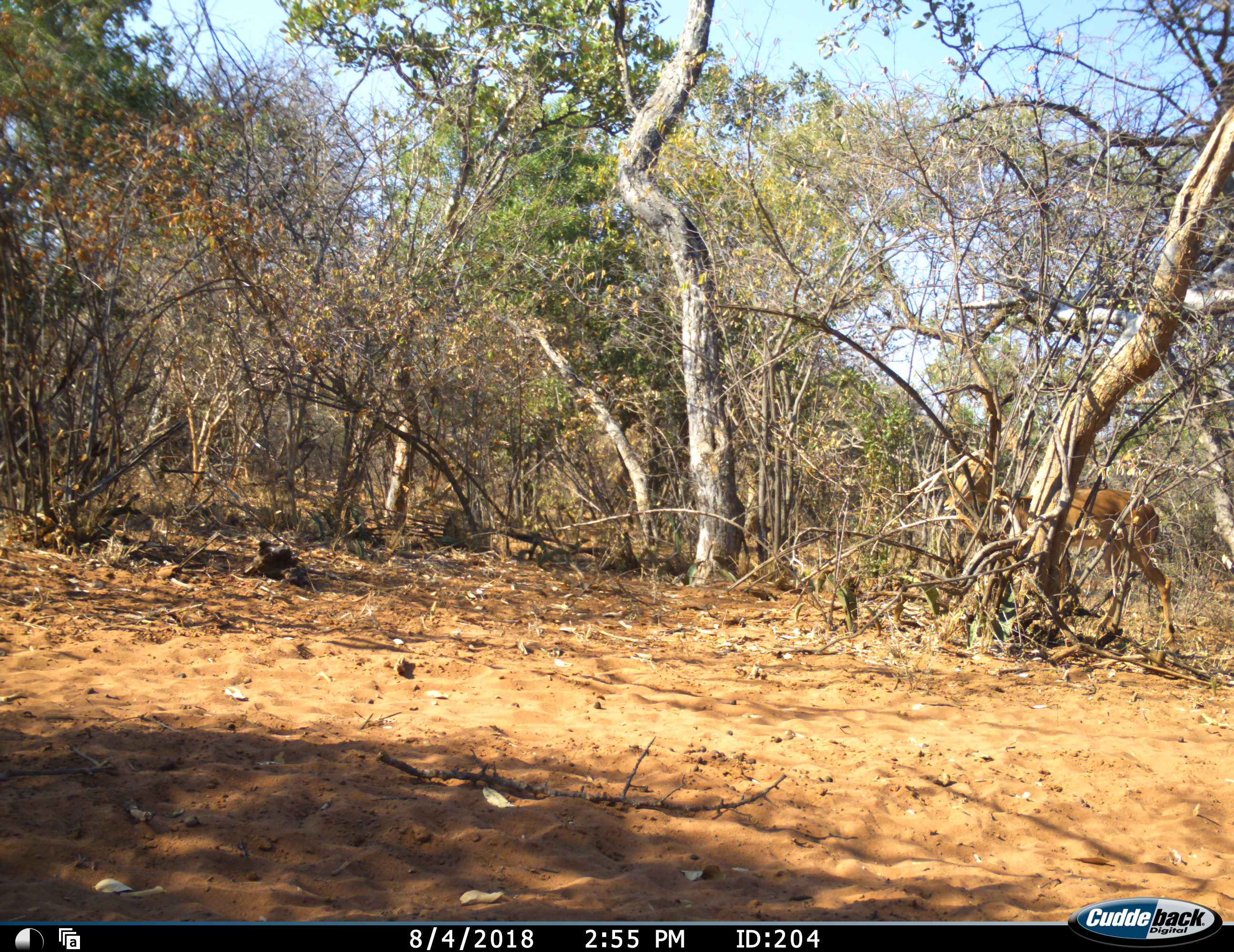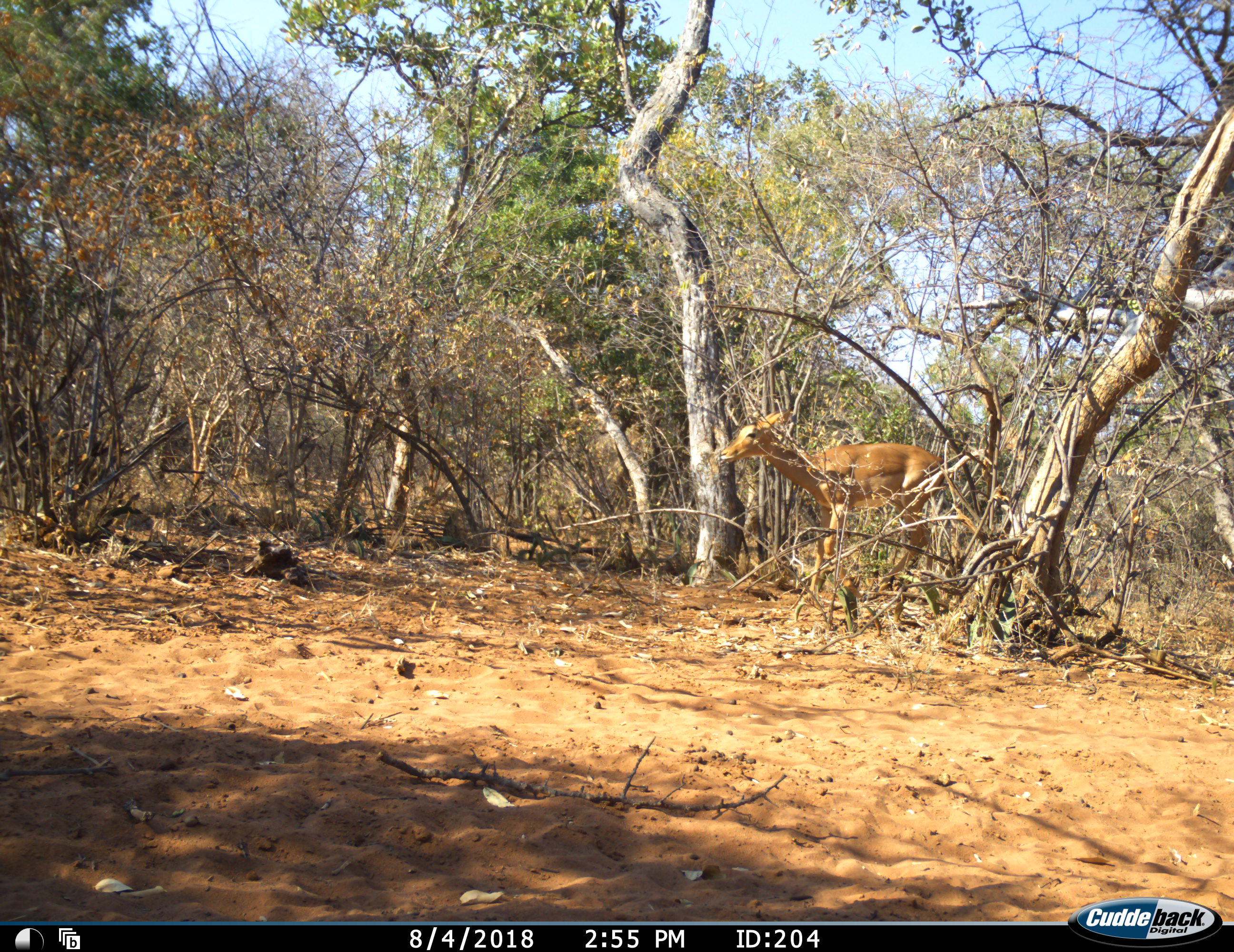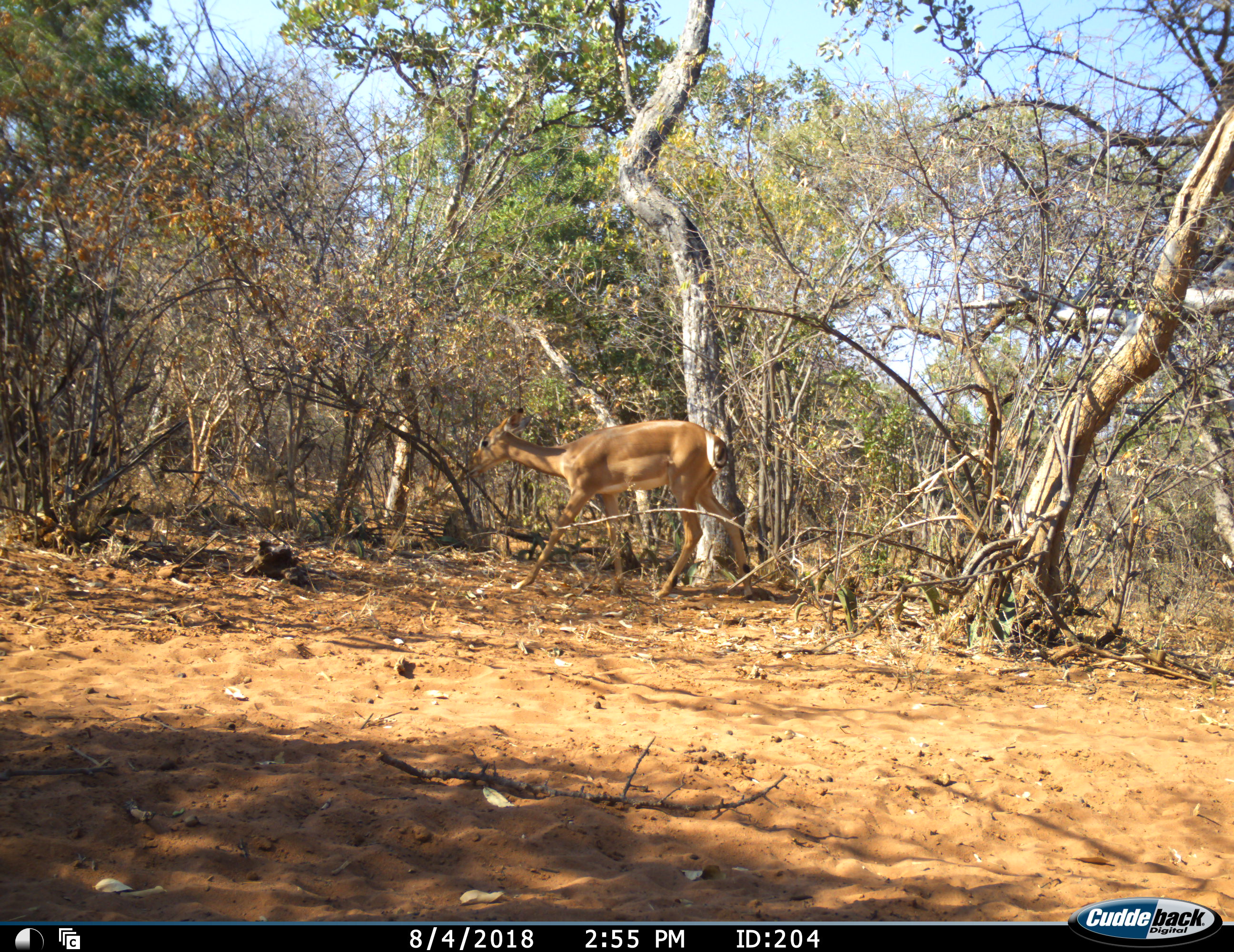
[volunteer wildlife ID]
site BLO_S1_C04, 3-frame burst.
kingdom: Animalia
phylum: Chordata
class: Mammalia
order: Artiodactyla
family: Bovidae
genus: Aepyceros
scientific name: Aepyceros melampus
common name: impala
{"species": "impala (Aepyceros melampus)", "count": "1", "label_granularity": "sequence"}